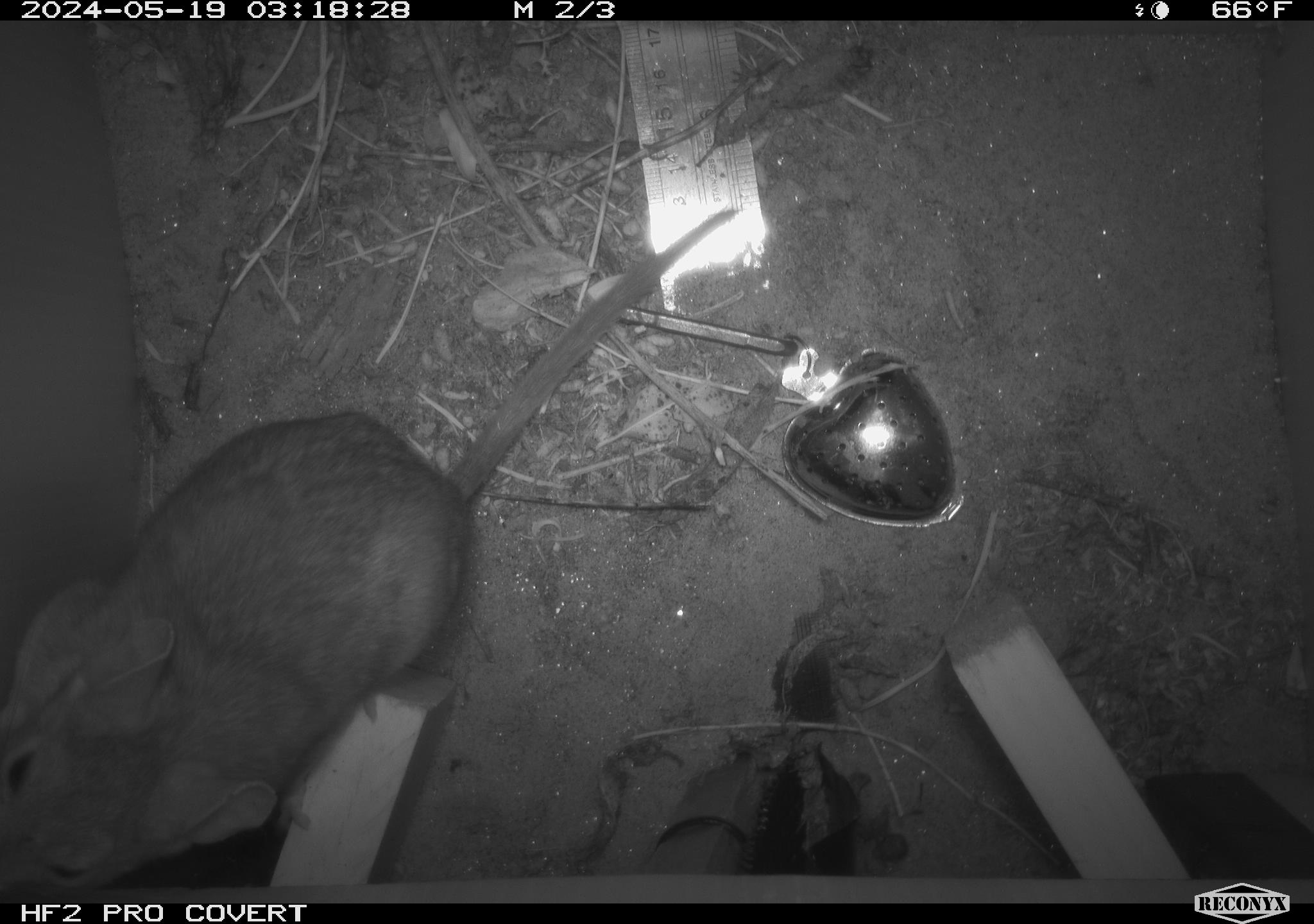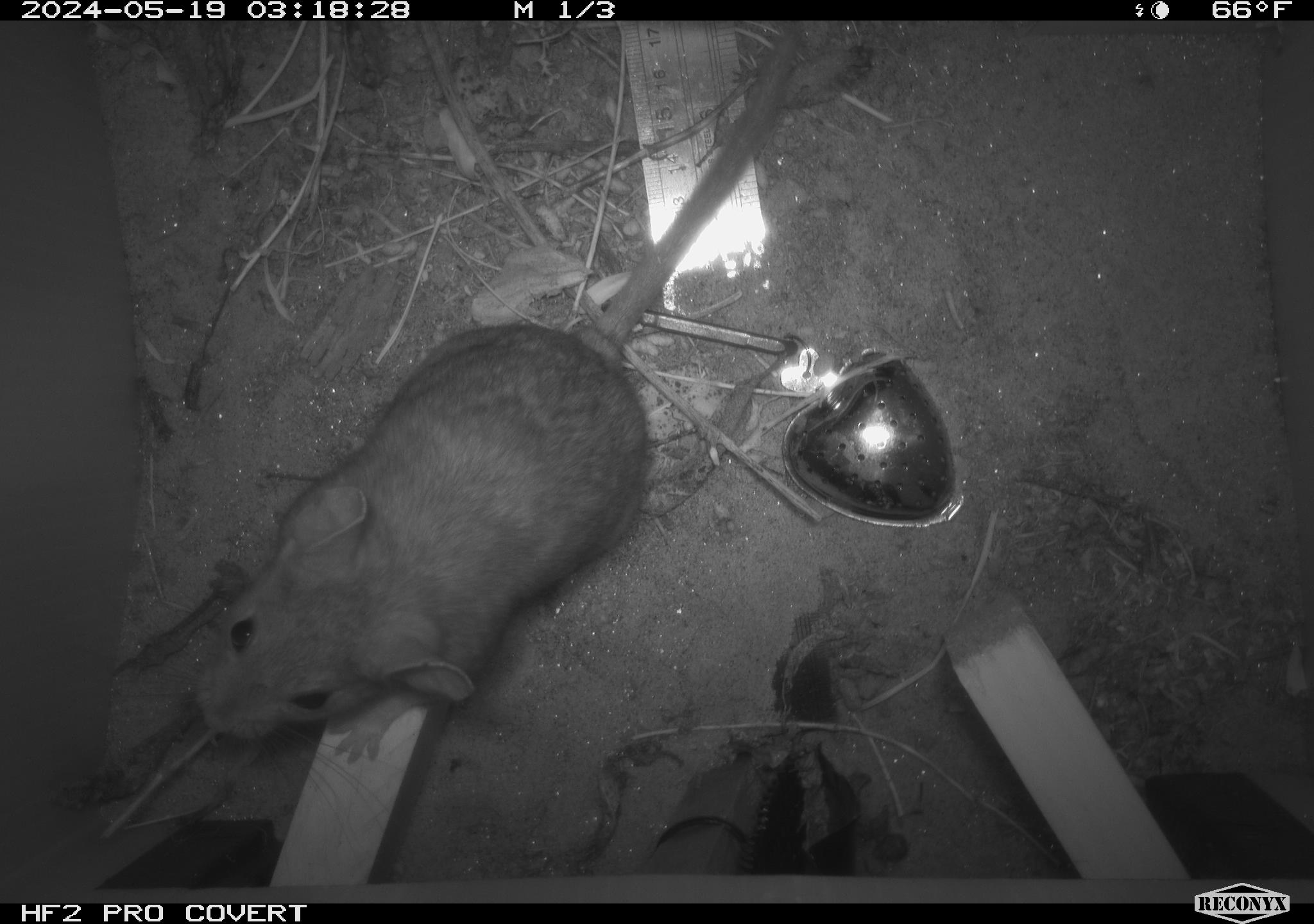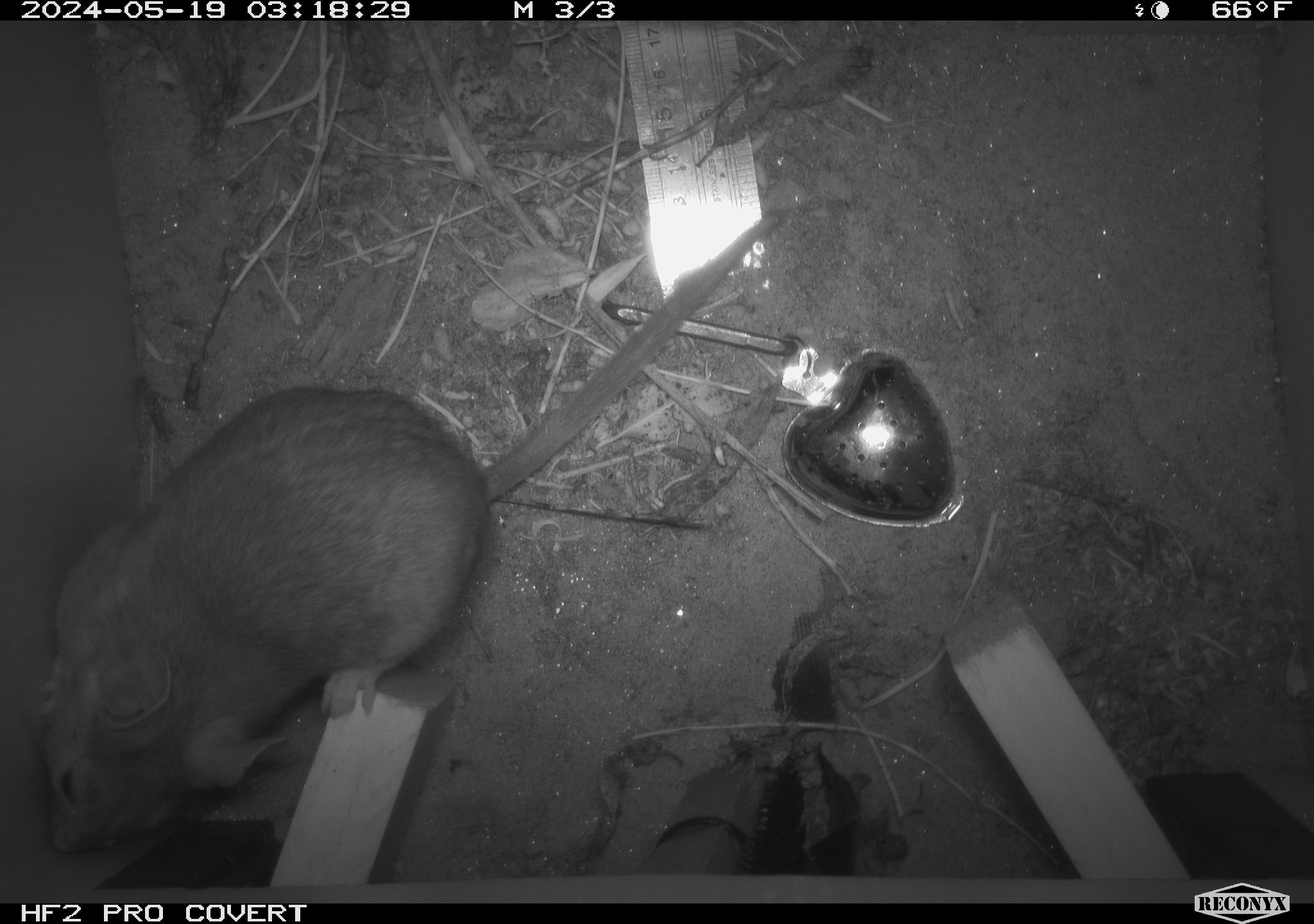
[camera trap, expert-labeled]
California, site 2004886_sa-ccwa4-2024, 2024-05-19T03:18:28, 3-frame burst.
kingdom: Animalia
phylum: Chordata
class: Mammalia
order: Rodentia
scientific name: Rodentia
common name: woodrat or rat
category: woodrat or rat species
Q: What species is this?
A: Woodrat or rat species (woodrat or rat) (Rodentia).